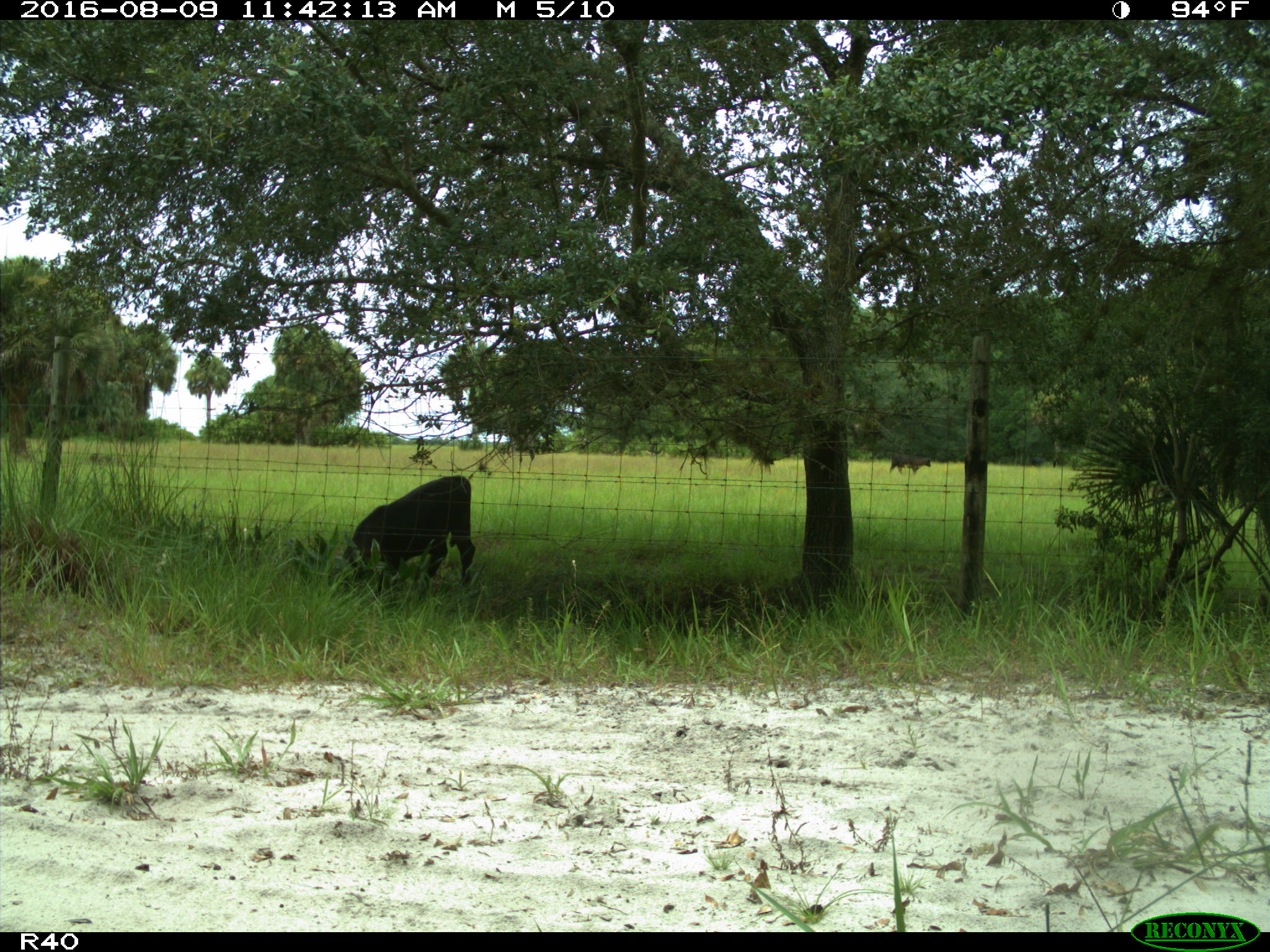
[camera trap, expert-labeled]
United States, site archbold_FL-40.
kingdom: Animalia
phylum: Chordata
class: Mammalia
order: Artiodactyla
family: Bovidae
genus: Bos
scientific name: Bos taurus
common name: domestic cow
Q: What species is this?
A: Bos taurus (domestic cow).